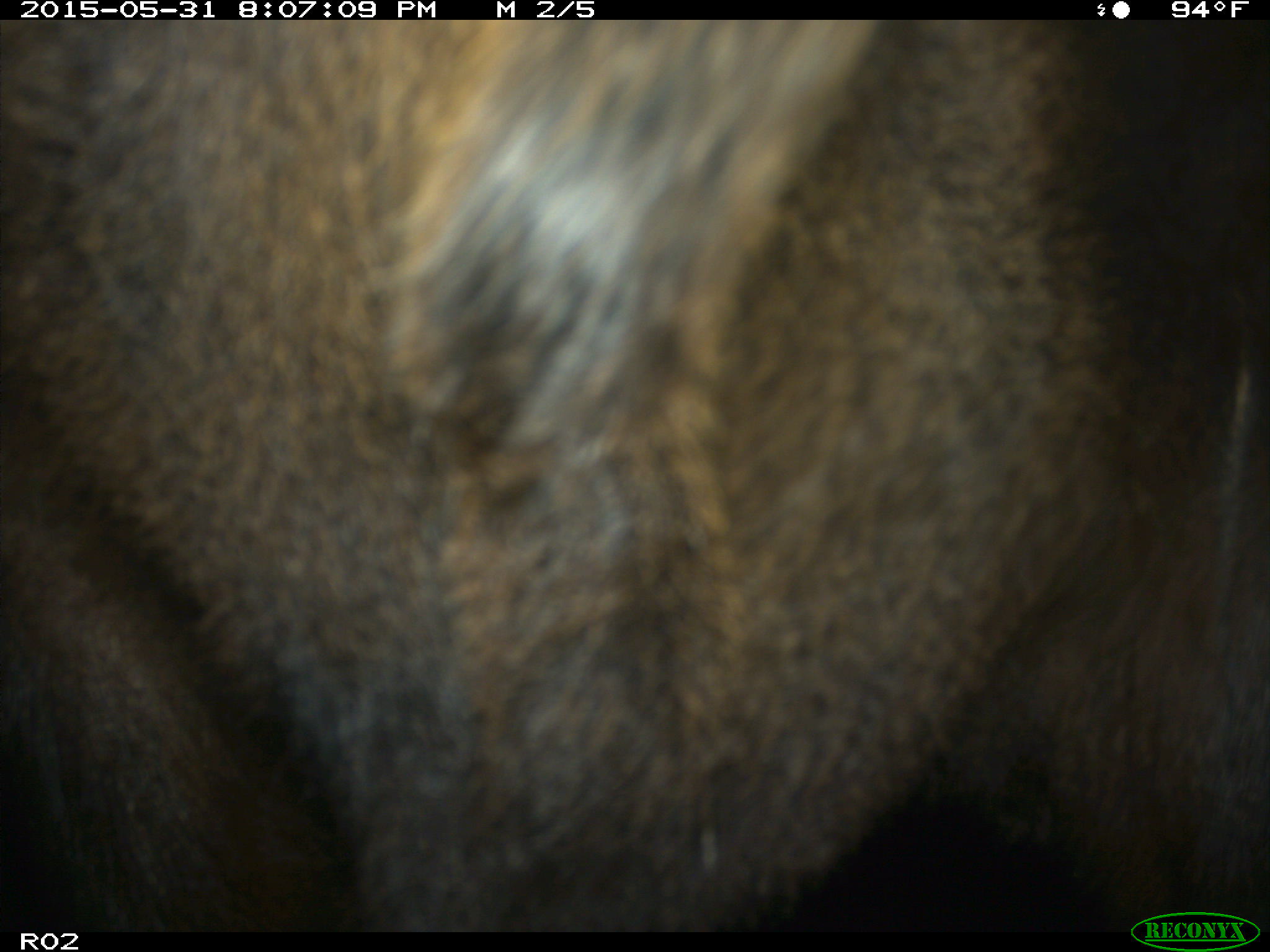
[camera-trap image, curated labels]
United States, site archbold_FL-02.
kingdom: Animalia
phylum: Chordata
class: Mammalia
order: Artiodactyla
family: Bovidae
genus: Bos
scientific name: Bos taurus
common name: domestic cow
Bos taurus (domestic cow).